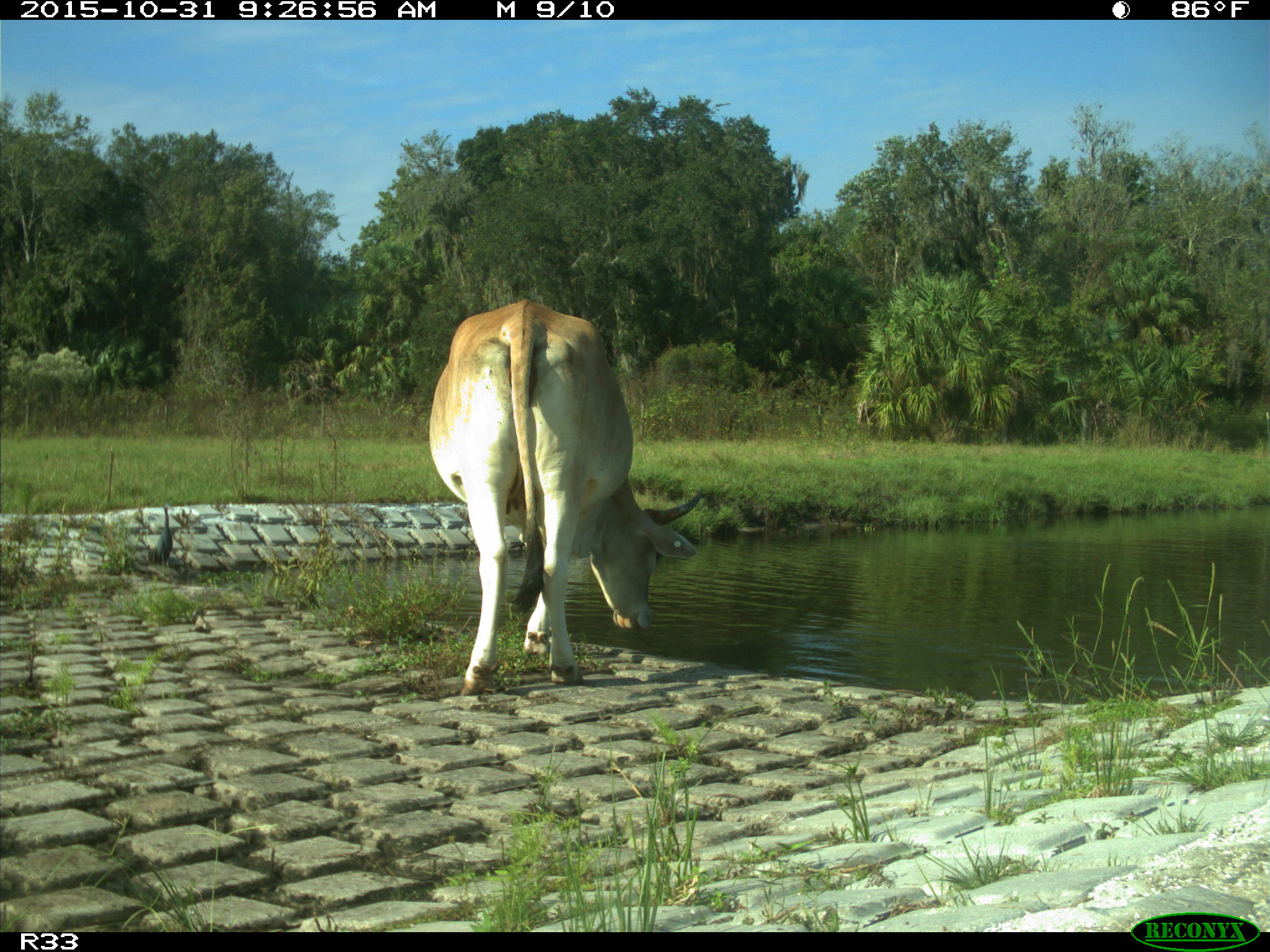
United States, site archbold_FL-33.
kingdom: Animalia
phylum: Chordata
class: Mammalia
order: Artiodactyla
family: Bovidae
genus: Bos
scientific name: Bos taurus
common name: domestic cow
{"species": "Bos taurus (domestic cow)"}